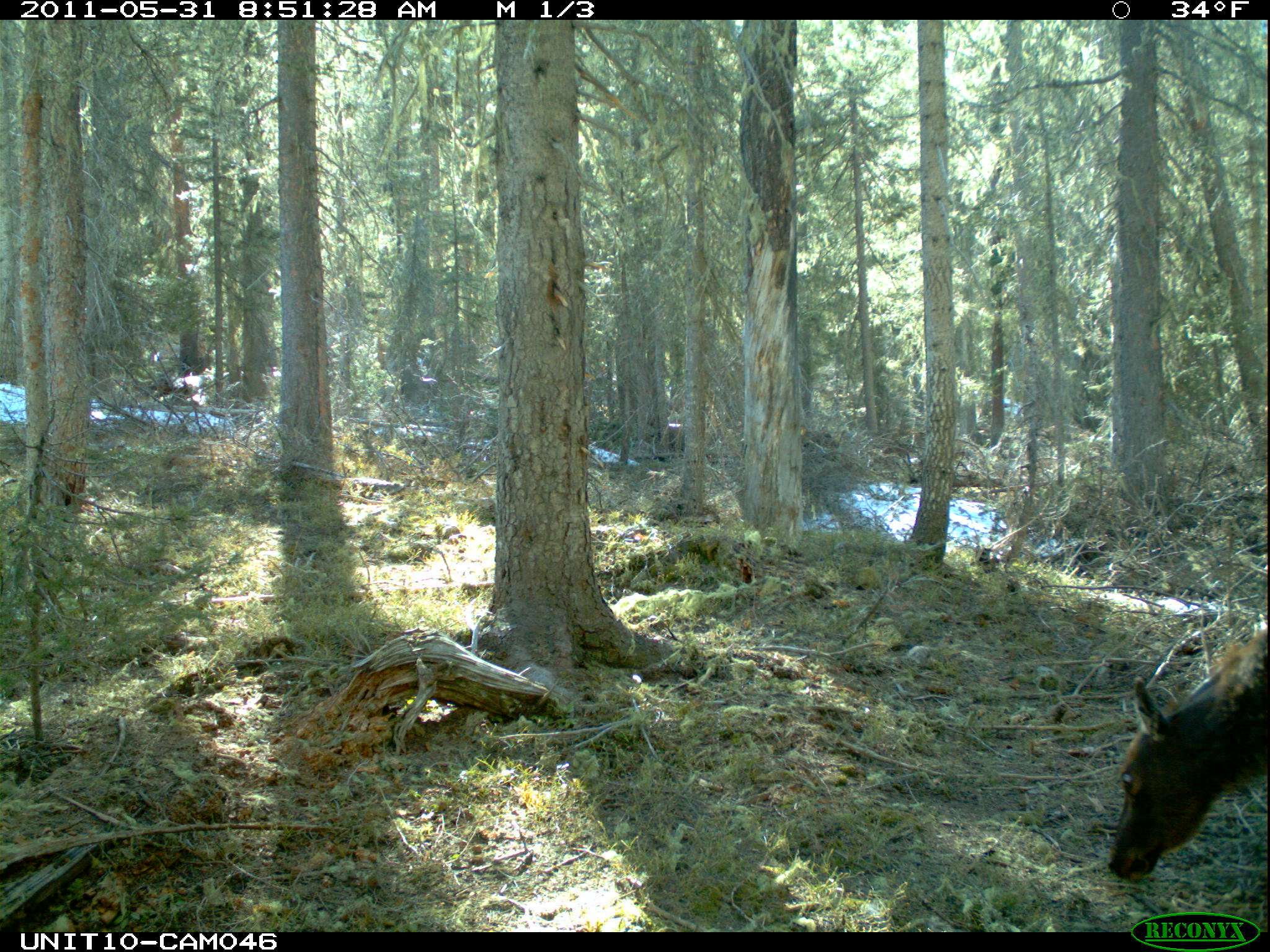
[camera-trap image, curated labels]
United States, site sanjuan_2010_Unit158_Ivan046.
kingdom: Animalia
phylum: Chordata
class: Mammalia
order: Artiodactyla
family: Cervidae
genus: Cervus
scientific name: Cervus elaphus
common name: red deer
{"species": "Cervus elaphus (red deer)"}